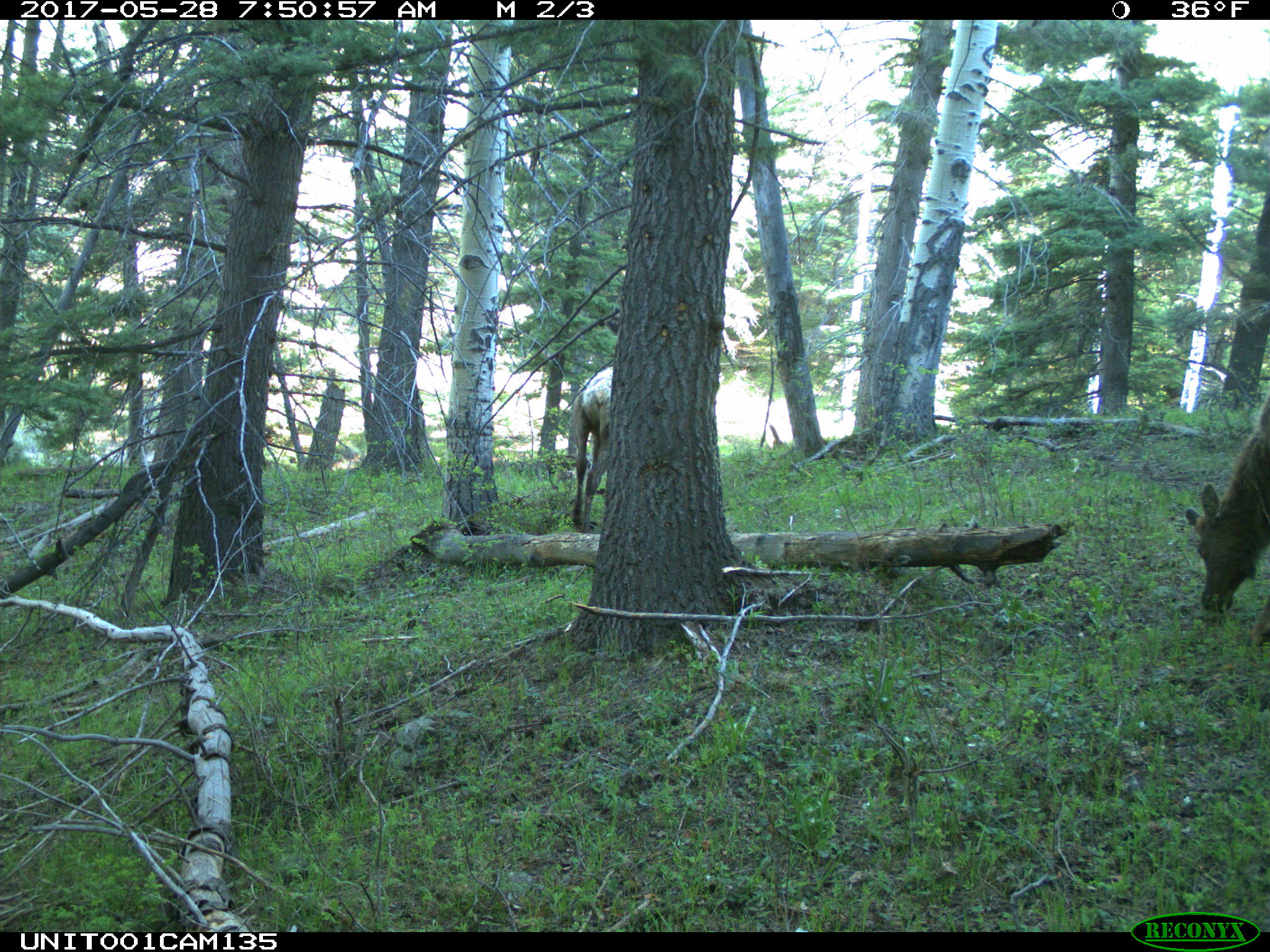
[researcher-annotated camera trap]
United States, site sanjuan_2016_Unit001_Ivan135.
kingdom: Animalia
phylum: Chordata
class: Mammalia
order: Artiodactyla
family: Cervidae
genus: Cervus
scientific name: Cervus elaphus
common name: red deer